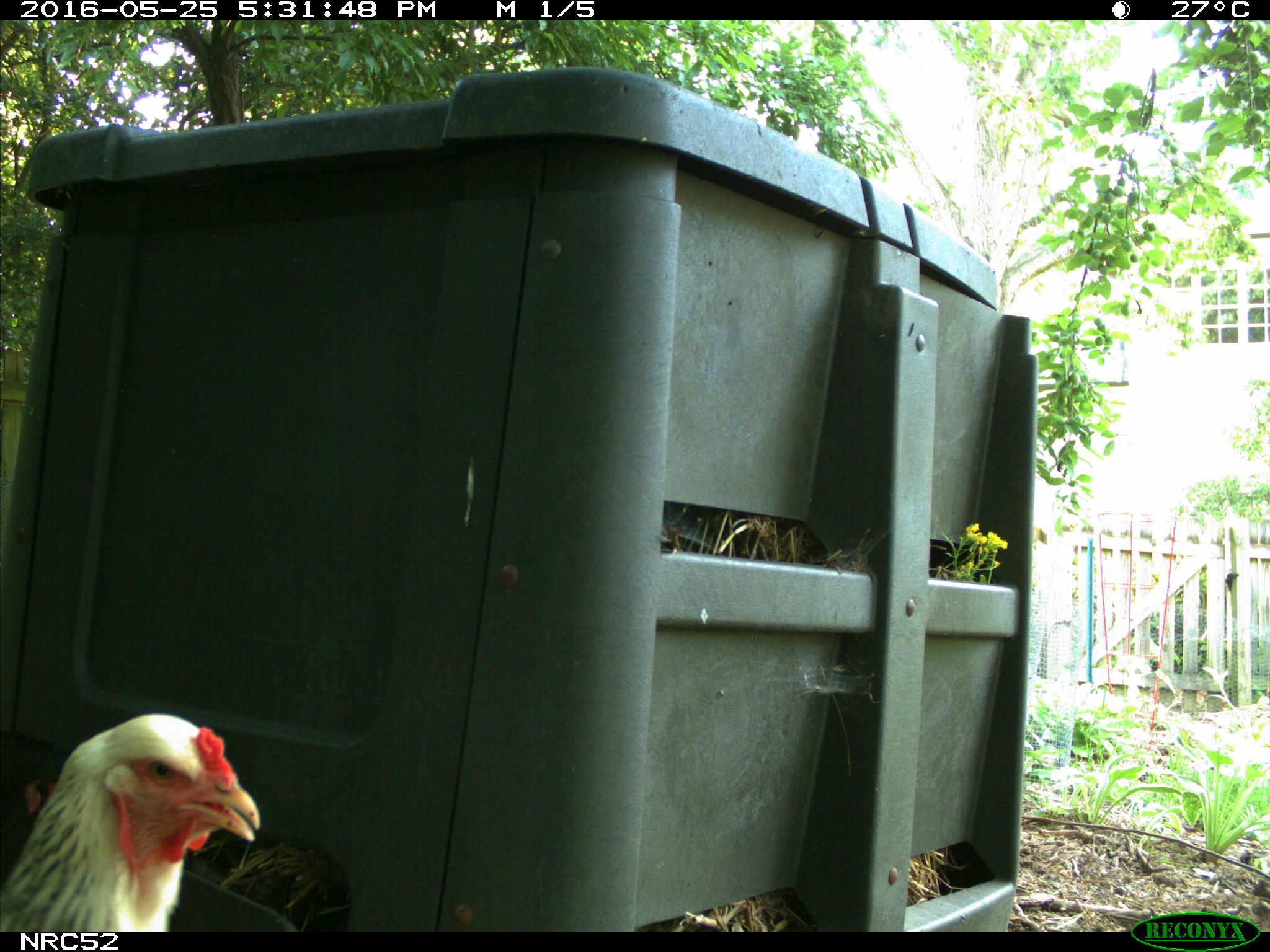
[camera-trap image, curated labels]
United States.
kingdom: Animalia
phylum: Chordata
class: Aves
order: Galliformes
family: Phasianidae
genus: Gallus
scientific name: Gallus gallus domesticus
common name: domestic chicken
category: Chicken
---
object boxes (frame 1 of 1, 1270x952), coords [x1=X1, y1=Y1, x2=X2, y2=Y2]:
Chicken: [x1=2, y1=692, x2=292, y2=938]